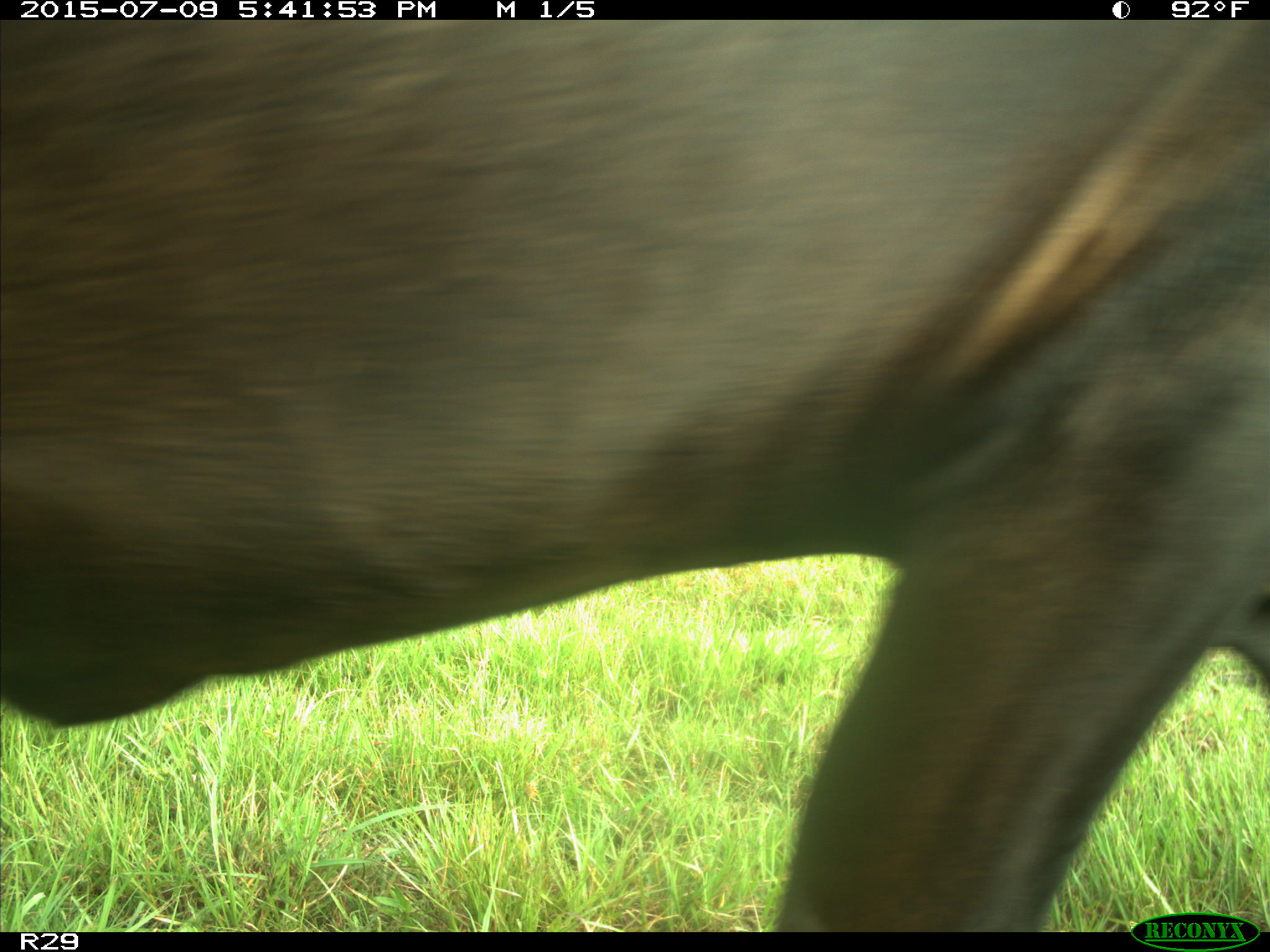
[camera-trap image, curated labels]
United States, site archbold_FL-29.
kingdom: Animalia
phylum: Chordata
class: Mammalia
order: Artiodactyla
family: Bovidae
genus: Bos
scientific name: Bos taurus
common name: domestic cow